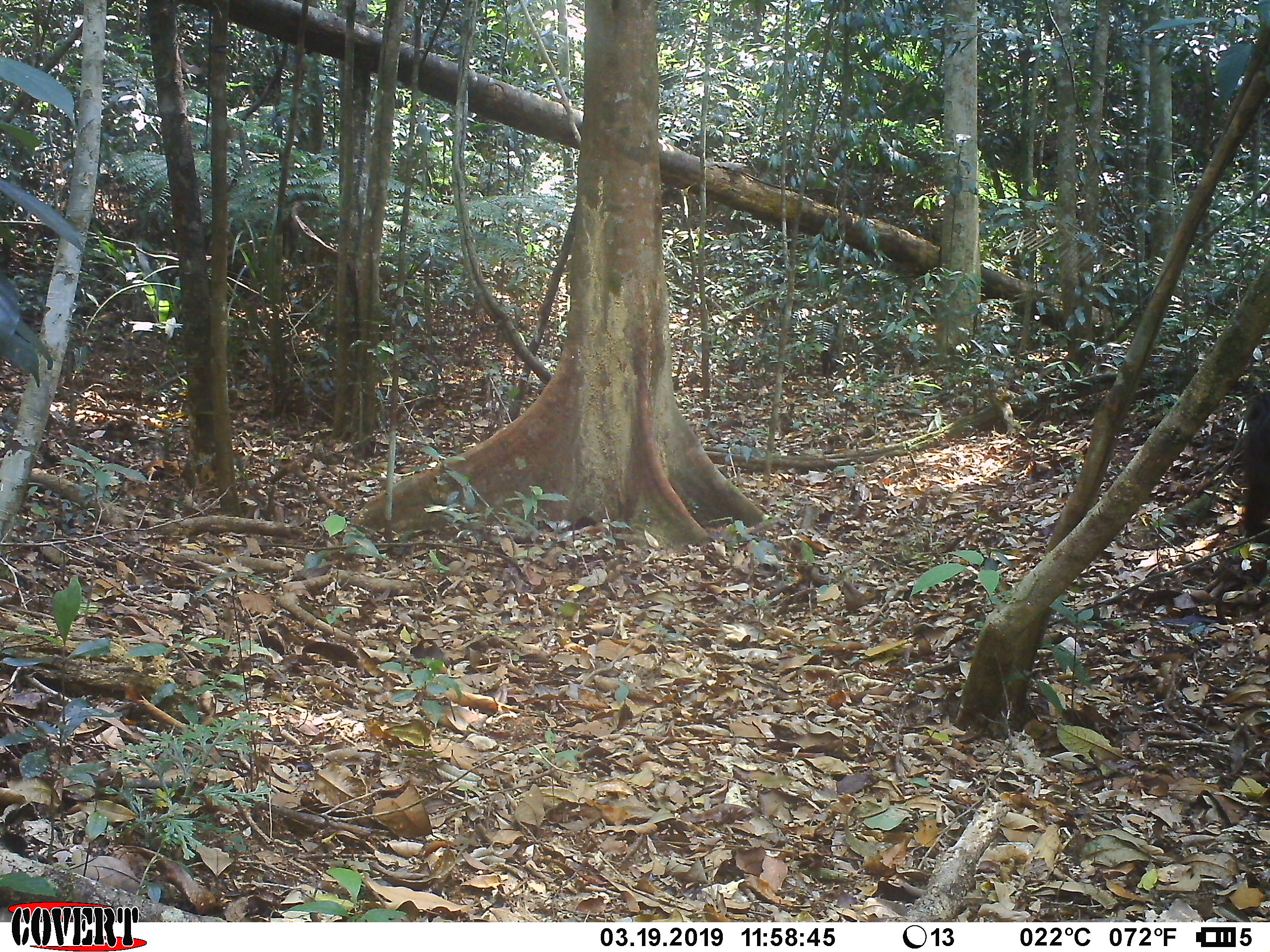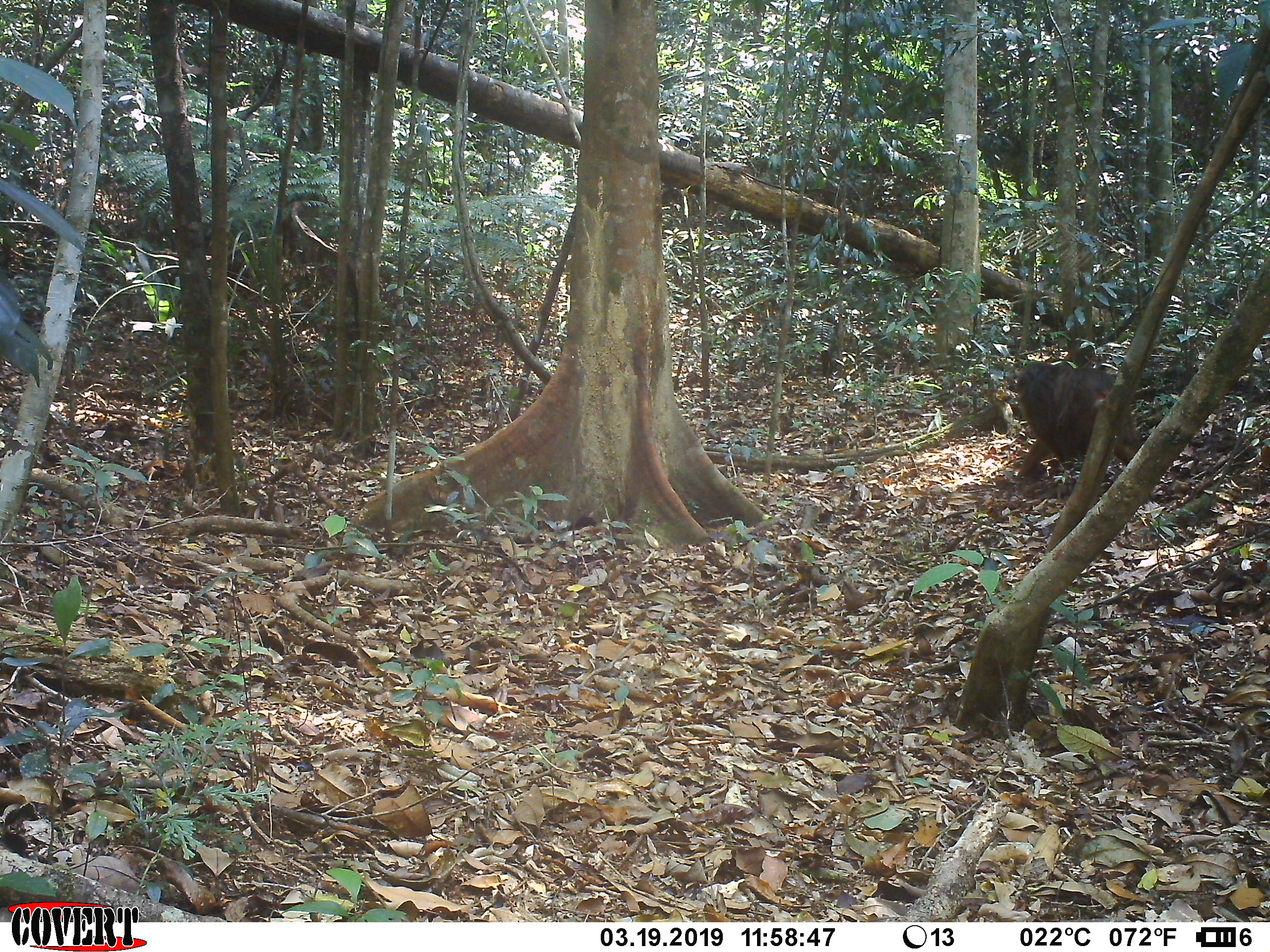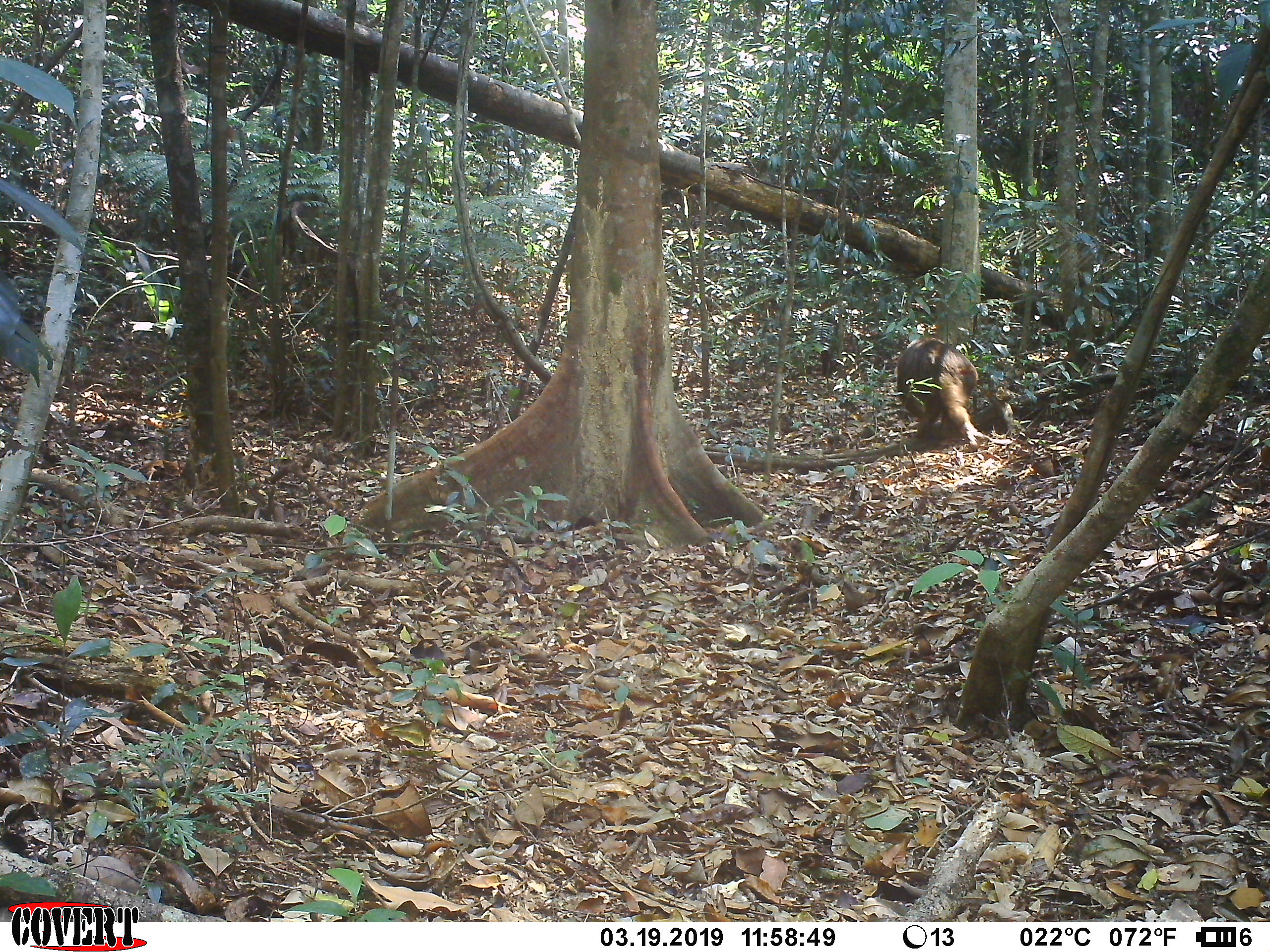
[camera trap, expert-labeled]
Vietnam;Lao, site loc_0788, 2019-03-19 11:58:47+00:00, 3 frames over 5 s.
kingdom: Animalia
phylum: Chordata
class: Mammalia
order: Primates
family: Cercopithecidae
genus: Macaca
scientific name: Macaca arctoides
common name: stump-tailed macaque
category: stump tailed macaque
Stump tailed macaque (stump-tailed macaque) (Macaca arctoides). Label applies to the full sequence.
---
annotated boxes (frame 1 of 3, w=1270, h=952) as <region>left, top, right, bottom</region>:
stump tailed macaque: <region>1237, 391, 1269, 547</region>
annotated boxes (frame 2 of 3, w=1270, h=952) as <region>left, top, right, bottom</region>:
stump tailed macaque: <region>1012, 358, 1155, 502</region>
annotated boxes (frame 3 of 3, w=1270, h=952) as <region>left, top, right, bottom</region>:
stump tailed macaque: <region>895, 337, 986, 451</region>